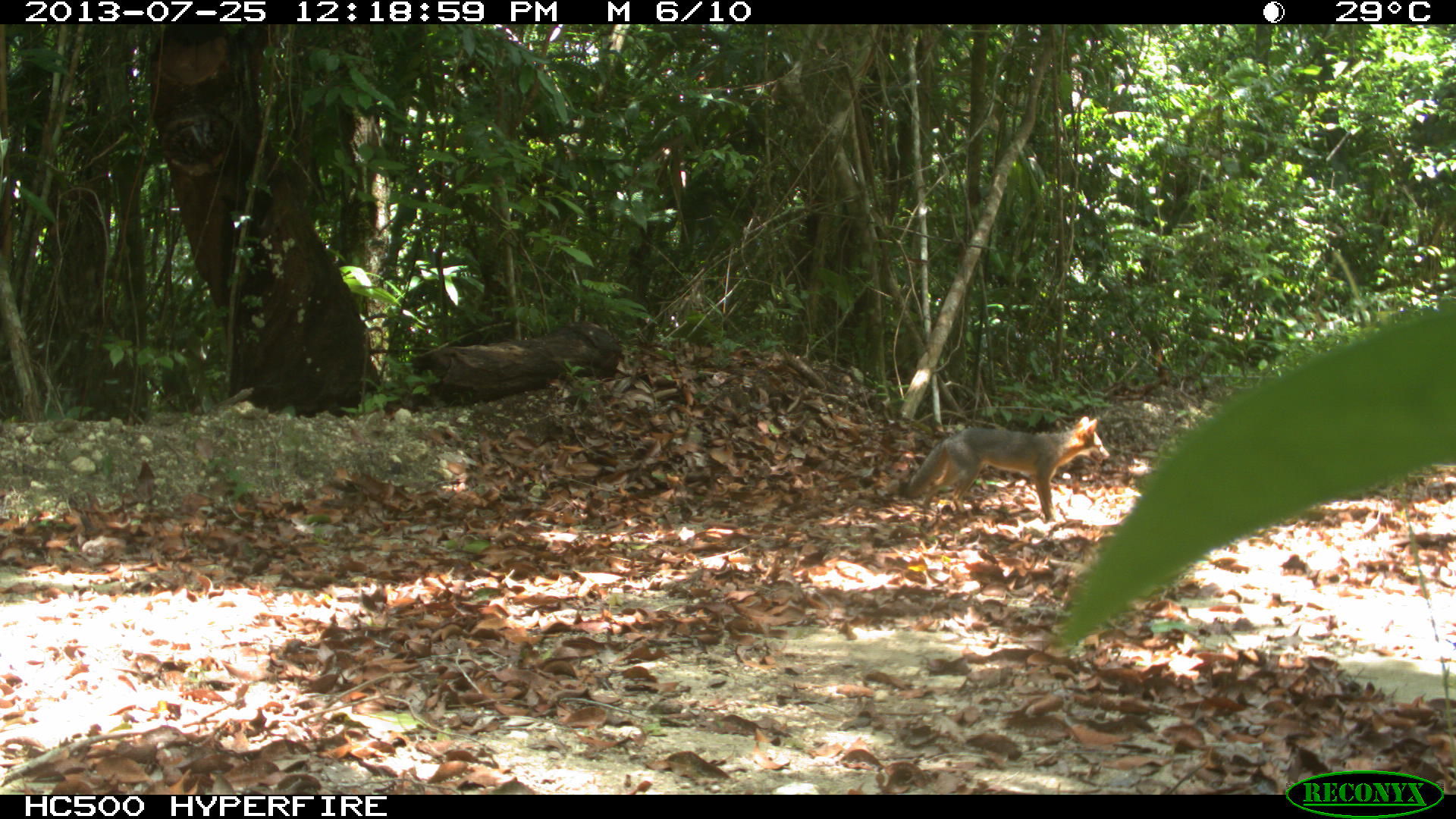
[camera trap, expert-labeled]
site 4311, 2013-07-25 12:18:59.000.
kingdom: Animalia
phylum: Chordata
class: Mammalia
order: Carnivora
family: Canidae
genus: Urocyon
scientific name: Urocyon cinereoargenteus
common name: gray fox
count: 1